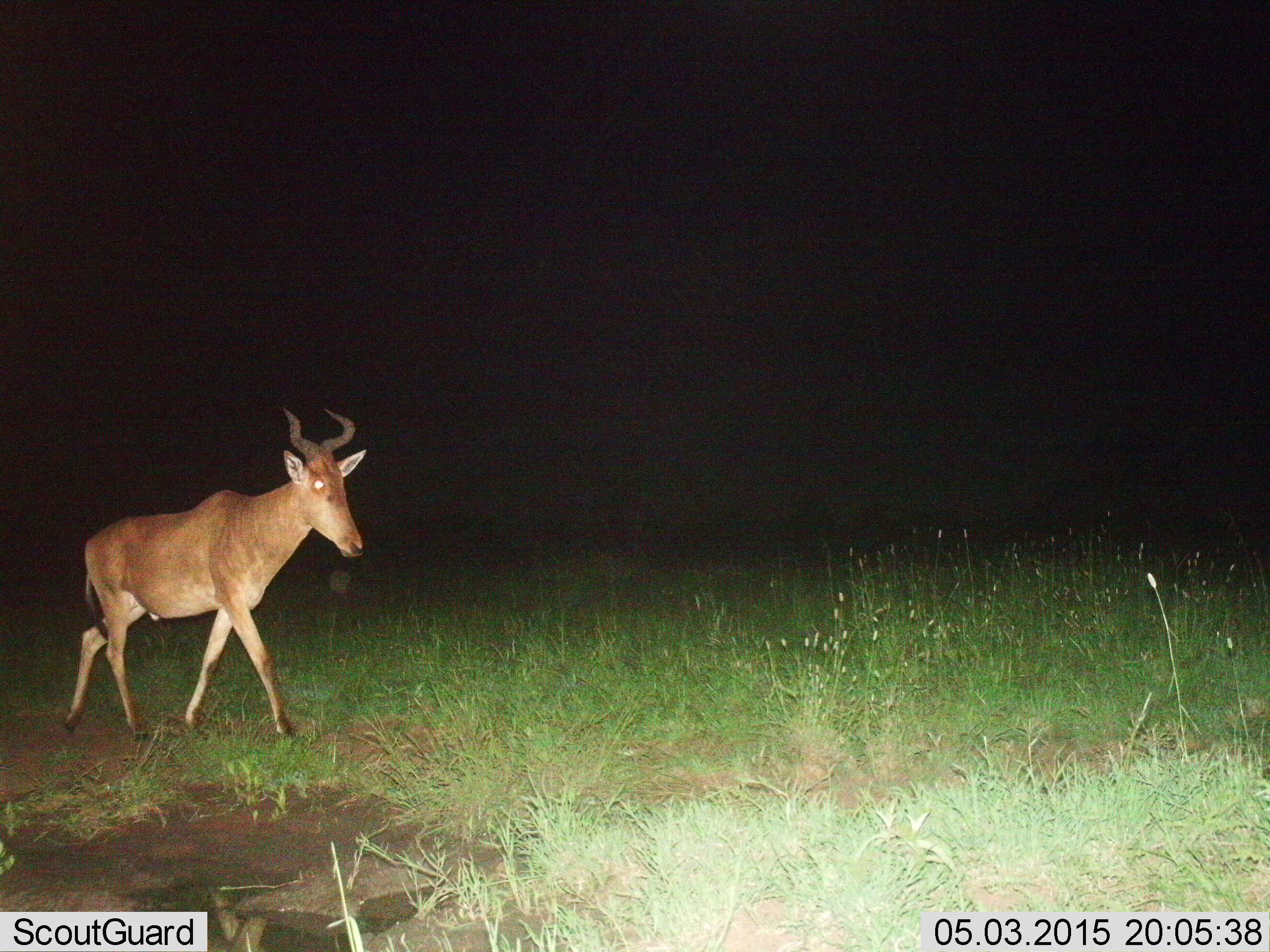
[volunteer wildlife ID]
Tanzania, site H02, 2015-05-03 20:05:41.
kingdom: Animalia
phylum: Chordata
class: Mammalia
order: Artiodactyla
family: Bovidae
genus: Alcelaphus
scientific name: Alcelaphus buselaphus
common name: hartebeest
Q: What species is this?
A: Hartebeest (Alcelaphus buselaphus).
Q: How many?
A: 1.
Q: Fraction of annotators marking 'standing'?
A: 20%.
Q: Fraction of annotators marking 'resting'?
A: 0%.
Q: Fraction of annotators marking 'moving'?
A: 80%.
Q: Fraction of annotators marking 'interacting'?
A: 0%.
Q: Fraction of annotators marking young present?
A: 0%.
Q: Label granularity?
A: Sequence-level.